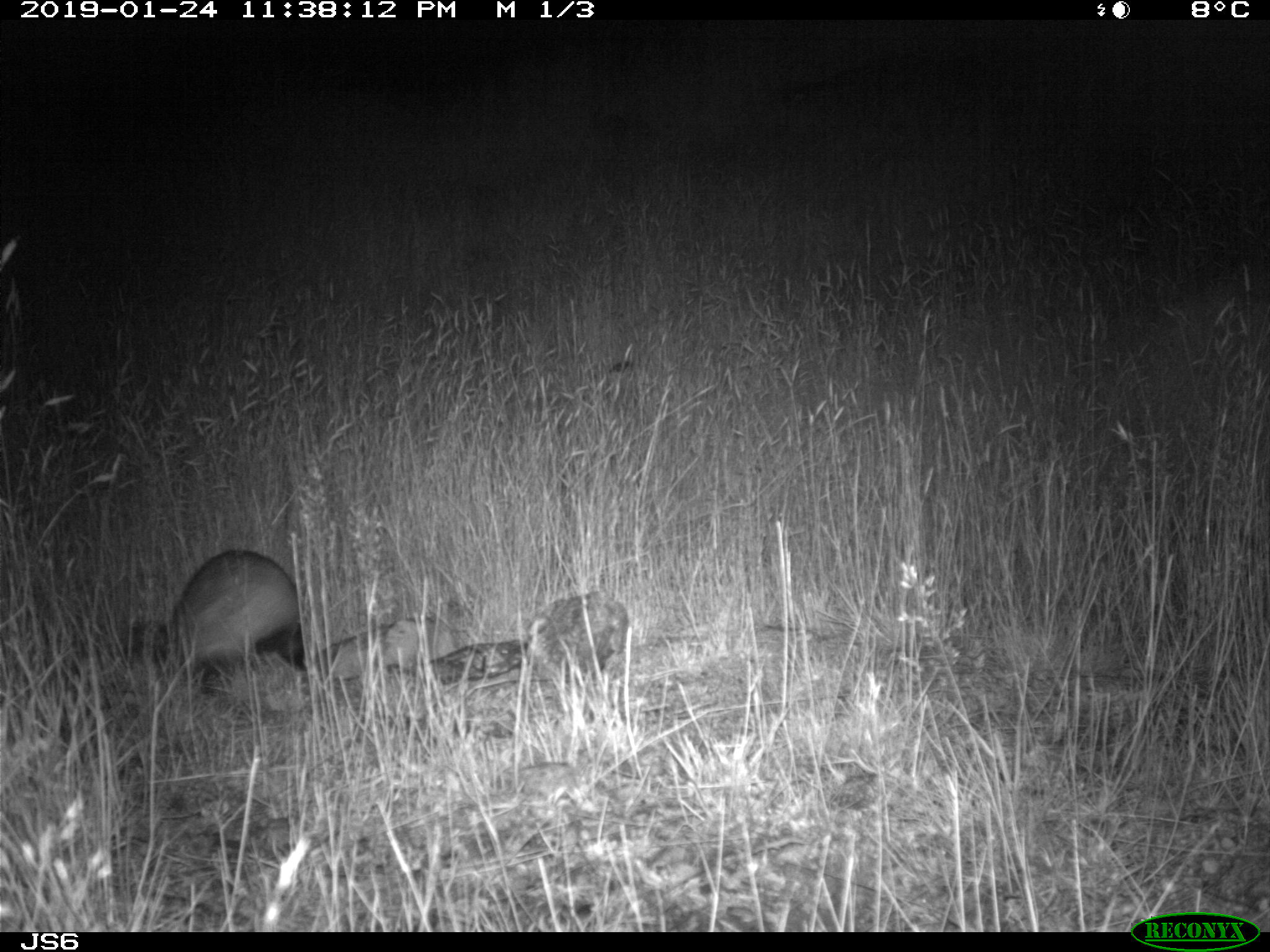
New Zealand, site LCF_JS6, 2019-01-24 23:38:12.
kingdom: Animalia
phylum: Chordata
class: Mammalia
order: Carnivora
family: Mustelidae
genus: Mustela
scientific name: Mustela furo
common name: ferret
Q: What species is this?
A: Ferret (Mustela furo).